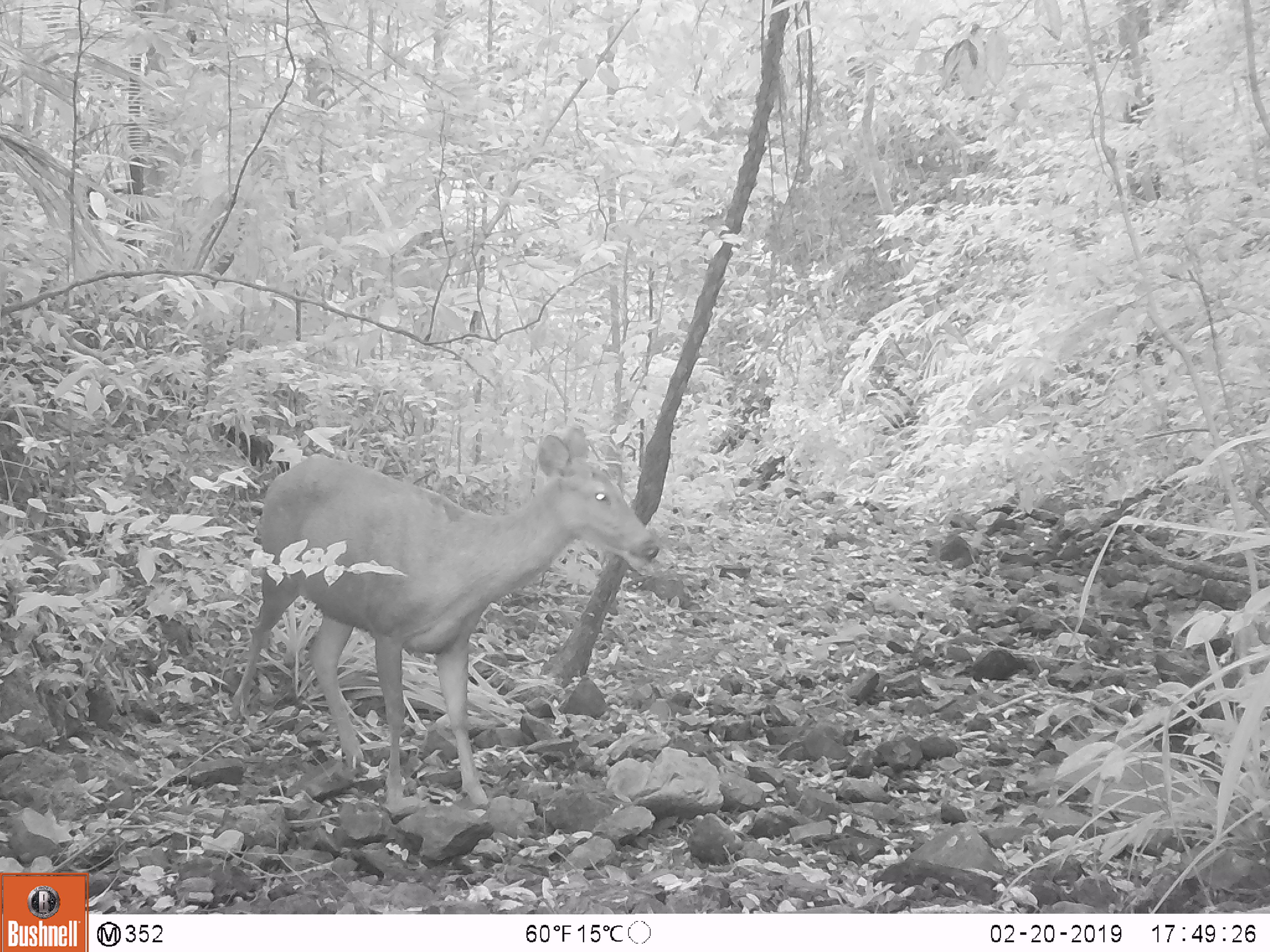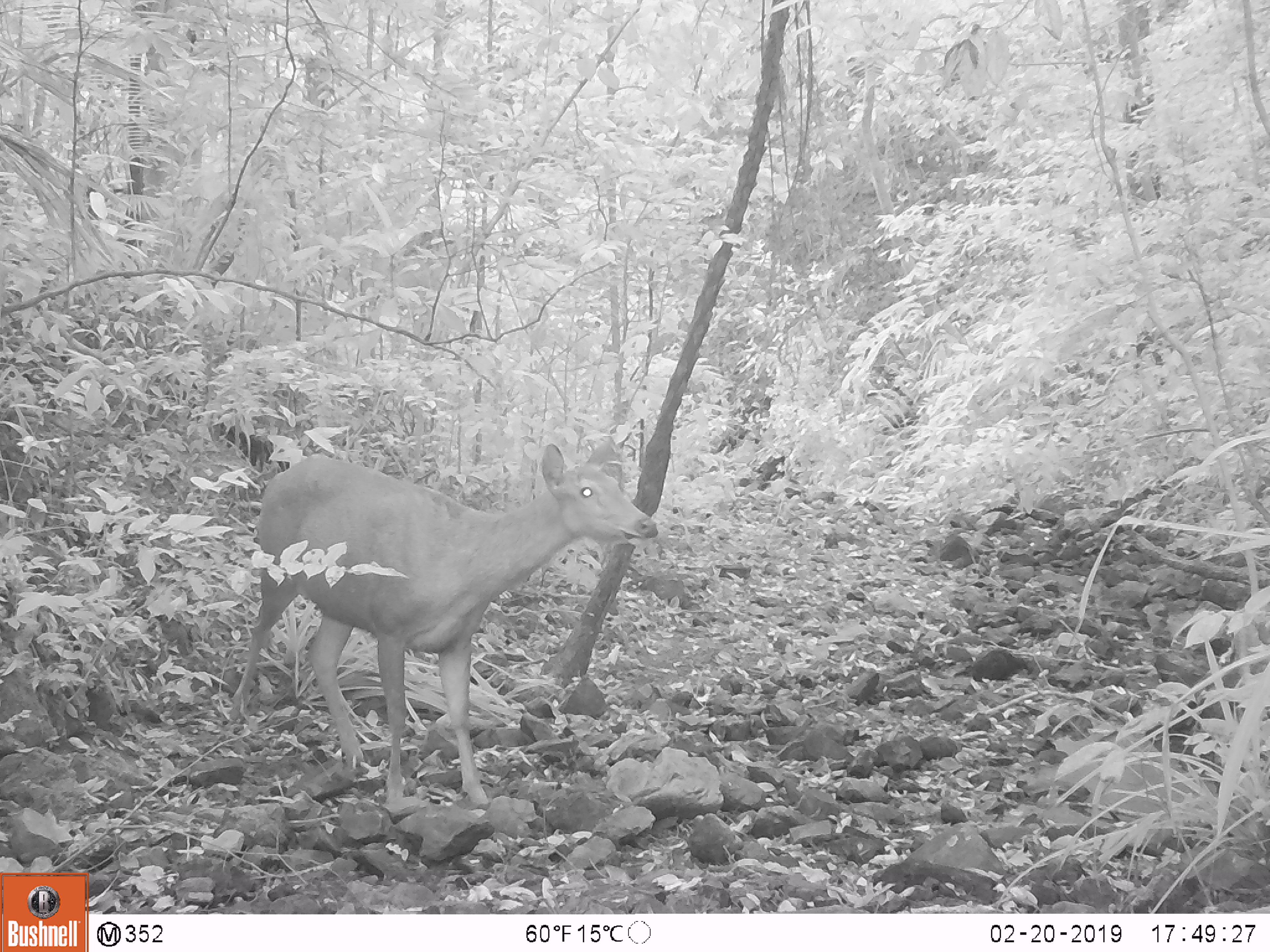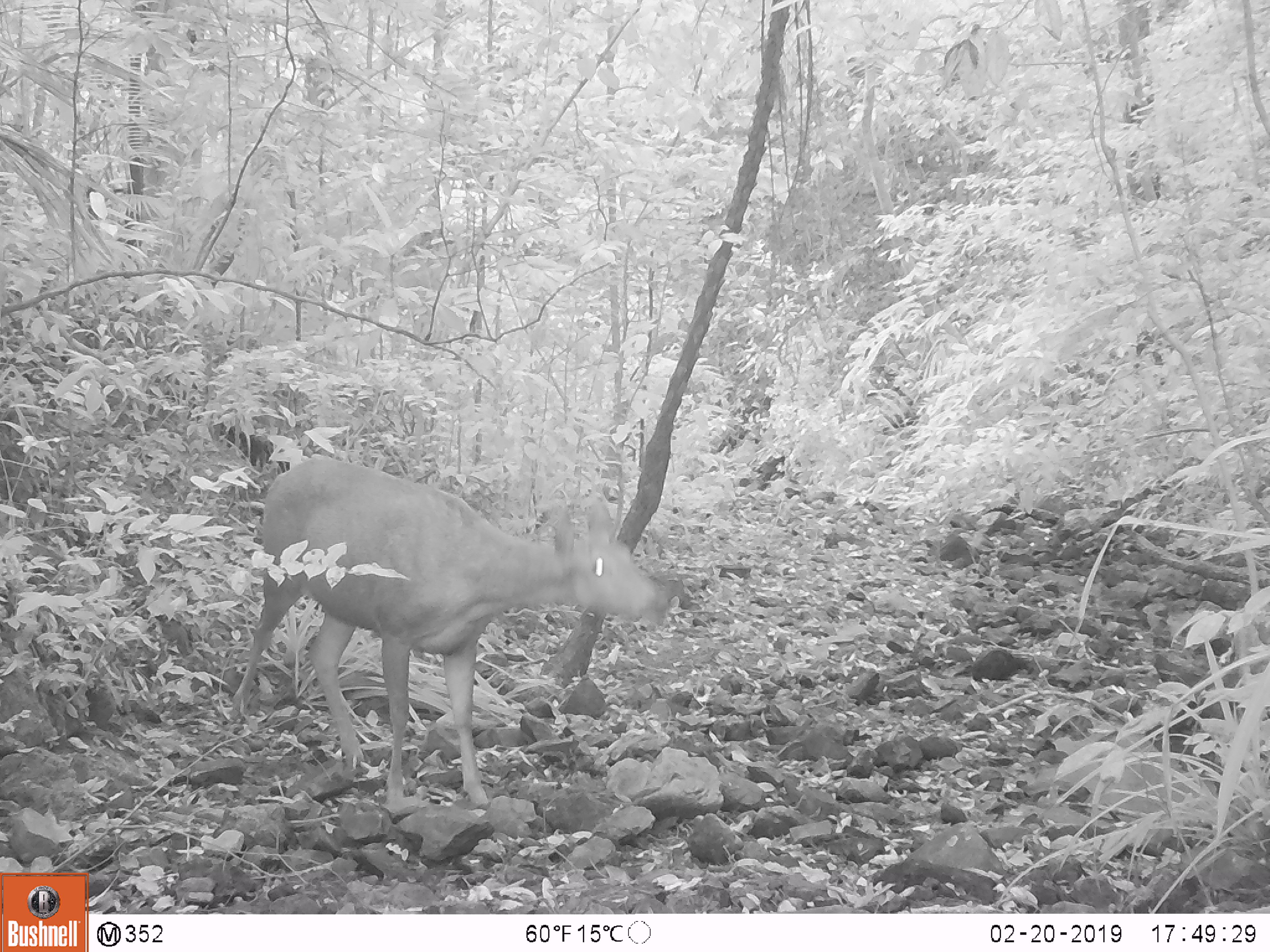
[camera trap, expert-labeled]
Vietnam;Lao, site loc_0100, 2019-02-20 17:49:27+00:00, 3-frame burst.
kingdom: Animalia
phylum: Chordata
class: Mammalia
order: Artiodactyla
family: Cervidae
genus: Rusa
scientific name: Rusa unicolor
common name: sambar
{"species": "sambar (Rusa unicolor)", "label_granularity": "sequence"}